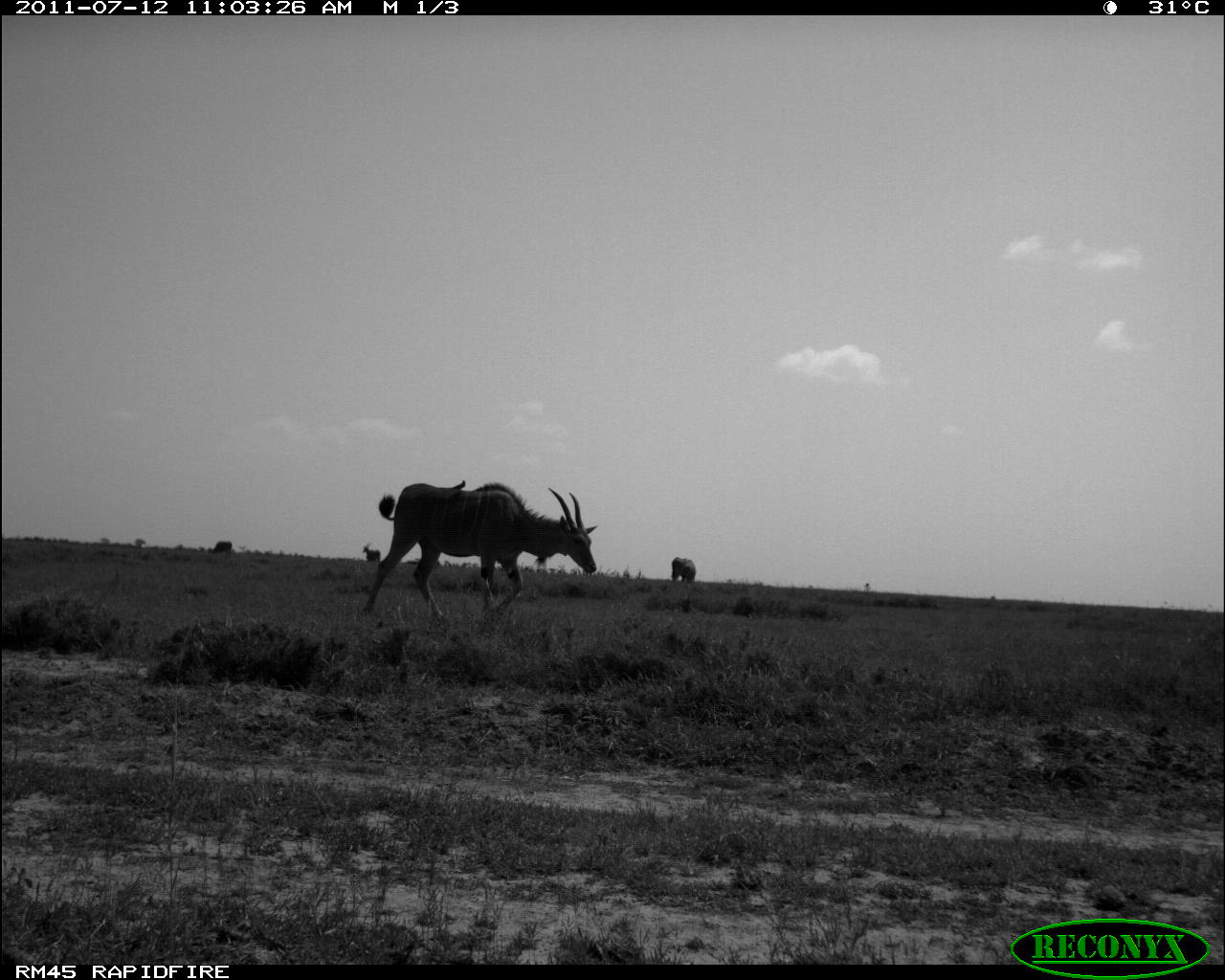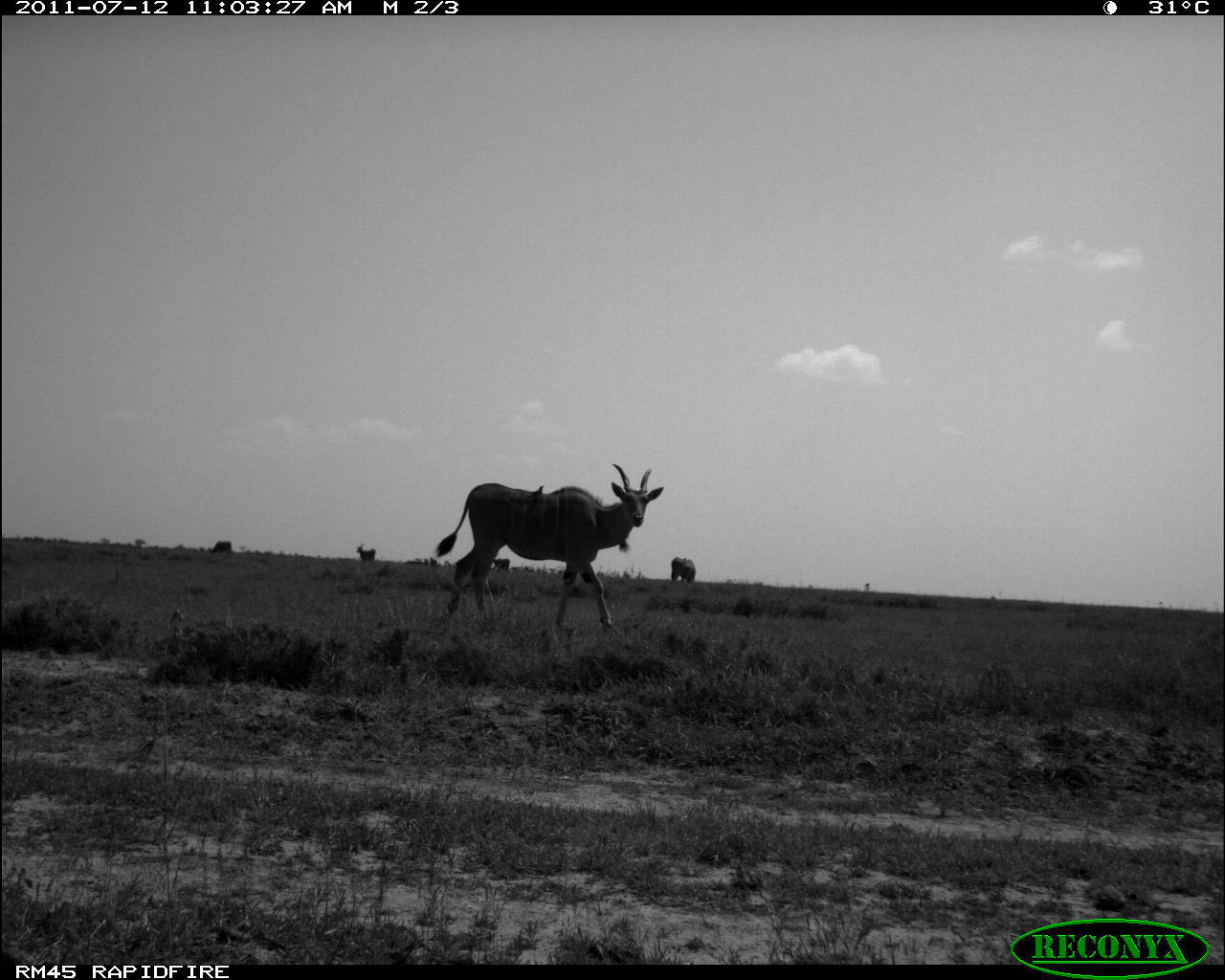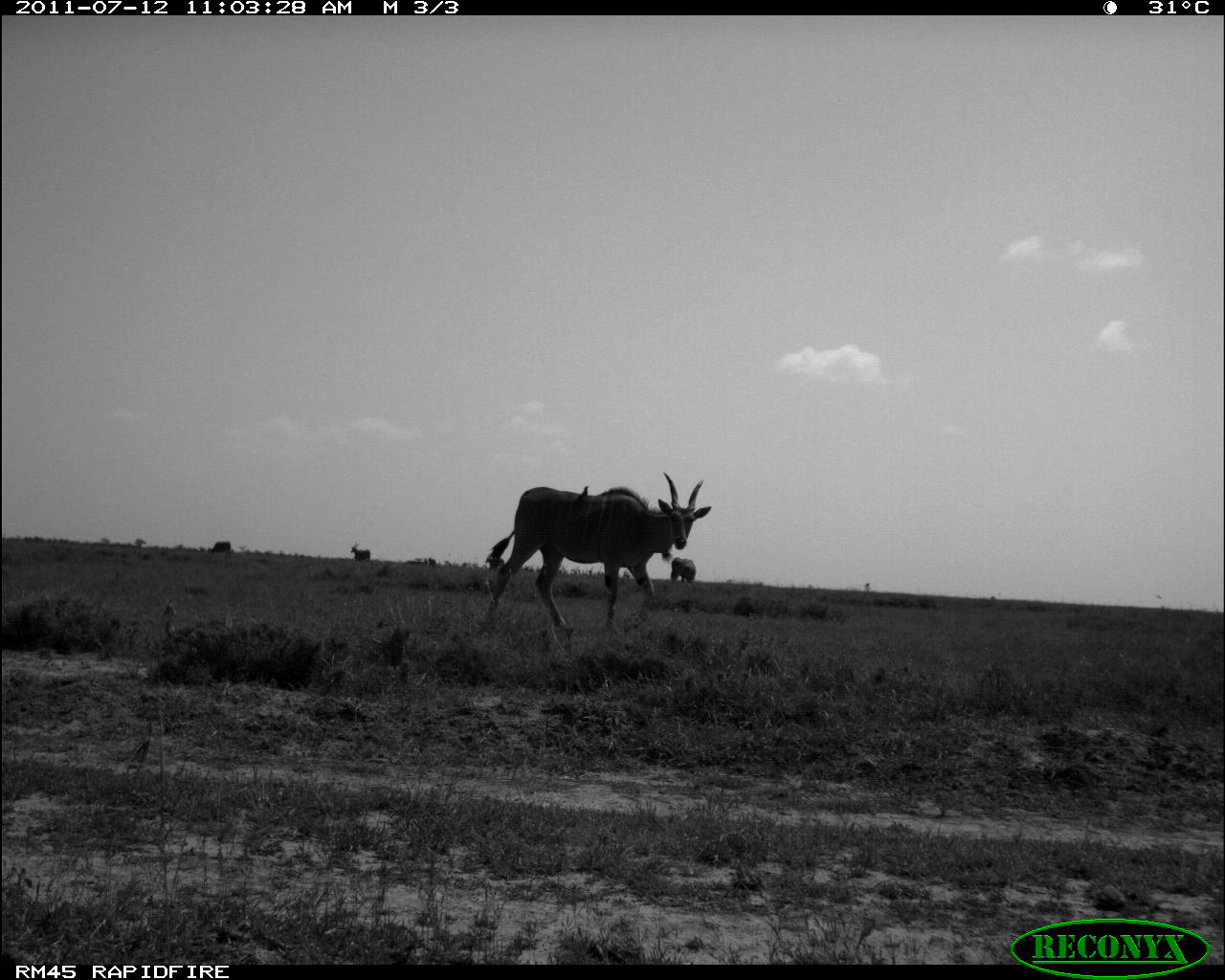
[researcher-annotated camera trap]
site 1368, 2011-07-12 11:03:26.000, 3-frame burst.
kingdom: Animalia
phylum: Chordata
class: Mammalia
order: Artiodactyla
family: Bovidae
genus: Tragelaphus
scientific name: Tragelaphus oryx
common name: eland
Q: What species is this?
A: Tragelaphus oryx (eland).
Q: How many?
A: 4.